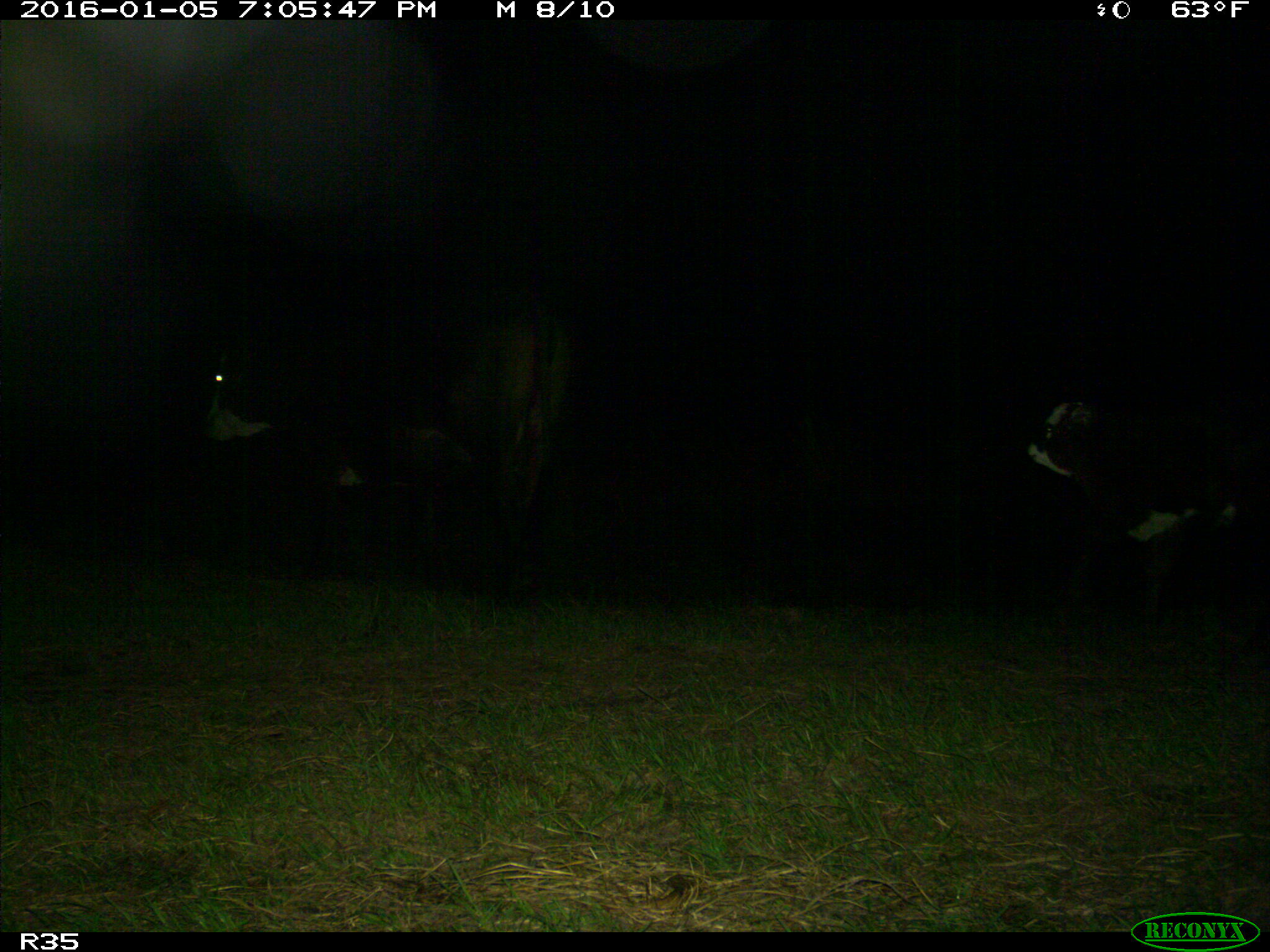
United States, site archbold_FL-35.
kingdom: Animalia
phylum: Chordata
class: Mammalia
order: Artiodactyla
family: Bovidae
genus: Bos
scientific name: Bos taurus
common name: domestic cow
Bos taurus (domestic cow).